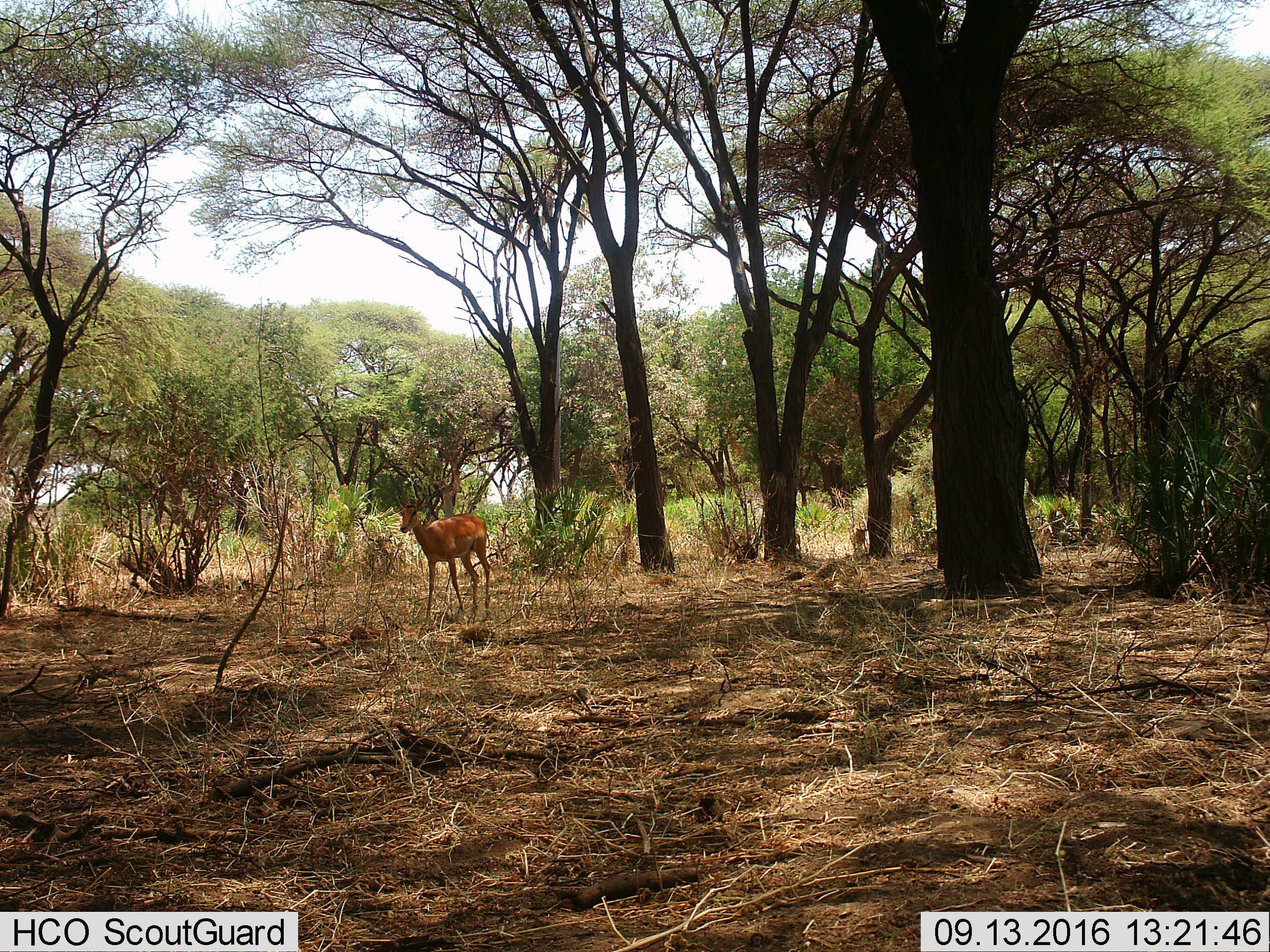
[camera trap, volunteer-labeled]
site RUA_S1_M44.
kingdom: Animalia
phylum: Chordata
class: Mammalia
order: Artiodactyla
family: Bovidae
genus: Aepyceros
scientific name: Aepyceros melampus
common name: impala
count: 1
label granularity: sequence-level